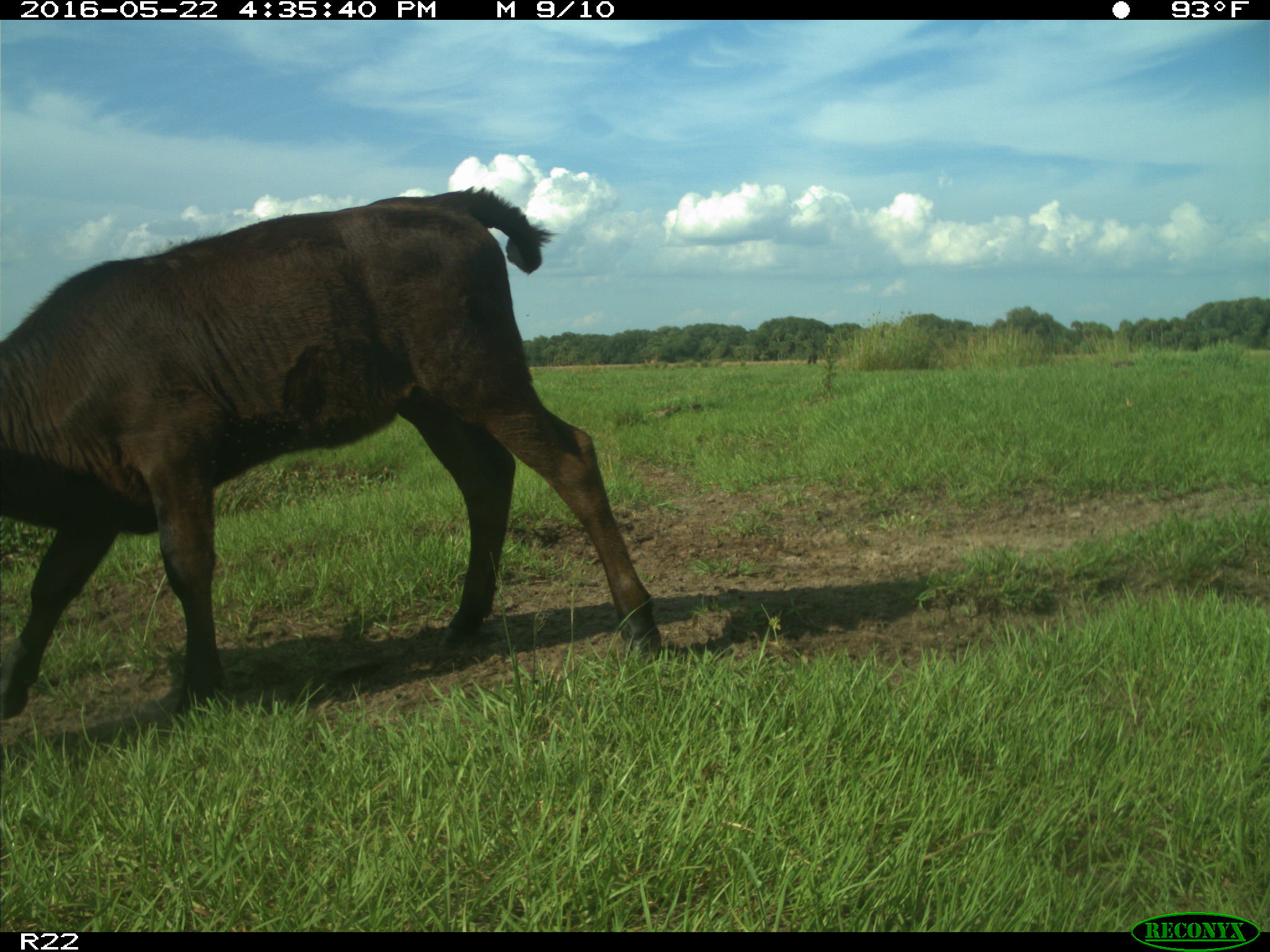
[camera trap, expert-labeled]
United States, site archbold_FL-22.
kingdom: Animalia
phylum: Chordata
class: Mammalia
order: Artiodactyla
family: Bovidae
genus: Bos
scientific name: Bos taurus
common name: domestic cow